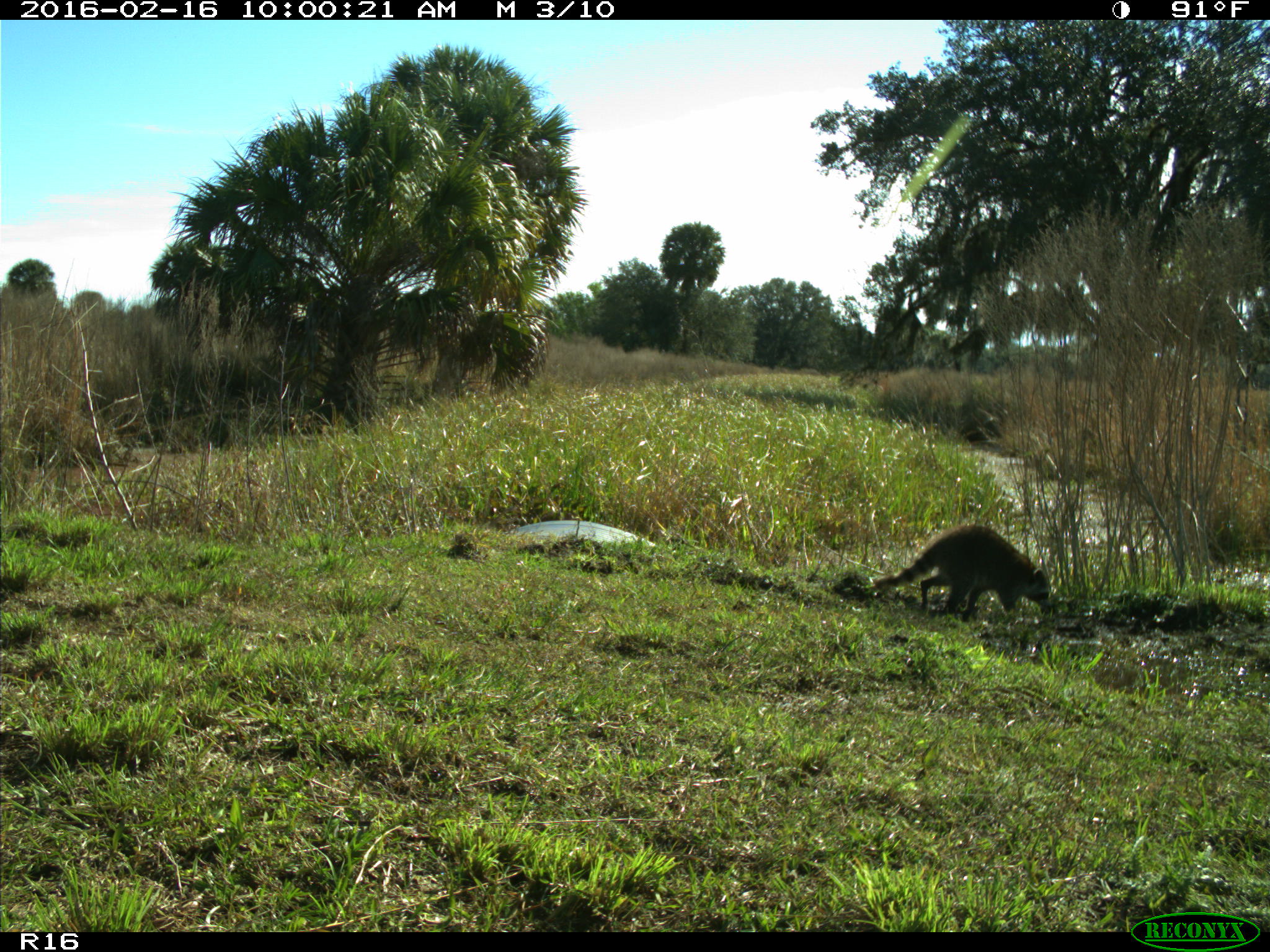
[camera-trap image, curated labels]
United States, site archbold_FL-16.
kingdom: Animalia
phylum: Chordata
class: Mammalia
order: Carnivora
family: Procyonidae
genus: Procyon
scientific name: Procyon lotor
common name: common raccoon